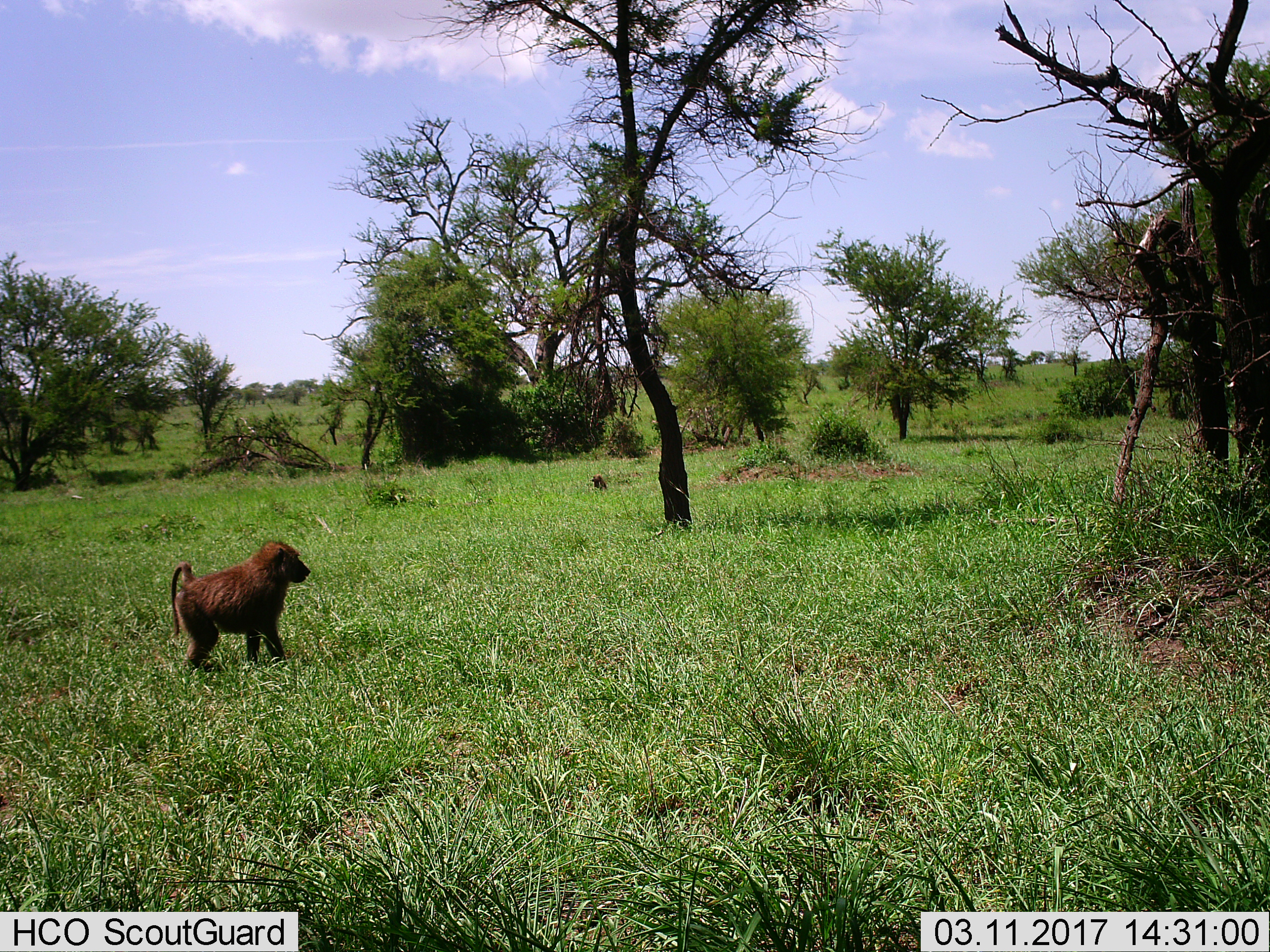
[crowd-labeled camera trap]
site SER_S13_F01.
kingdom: Animalia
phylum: Chordata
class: Mammalia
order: Primates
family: Cercopithecidae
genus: Papio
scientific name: Papio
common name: baboon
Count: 2.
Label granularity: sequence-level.